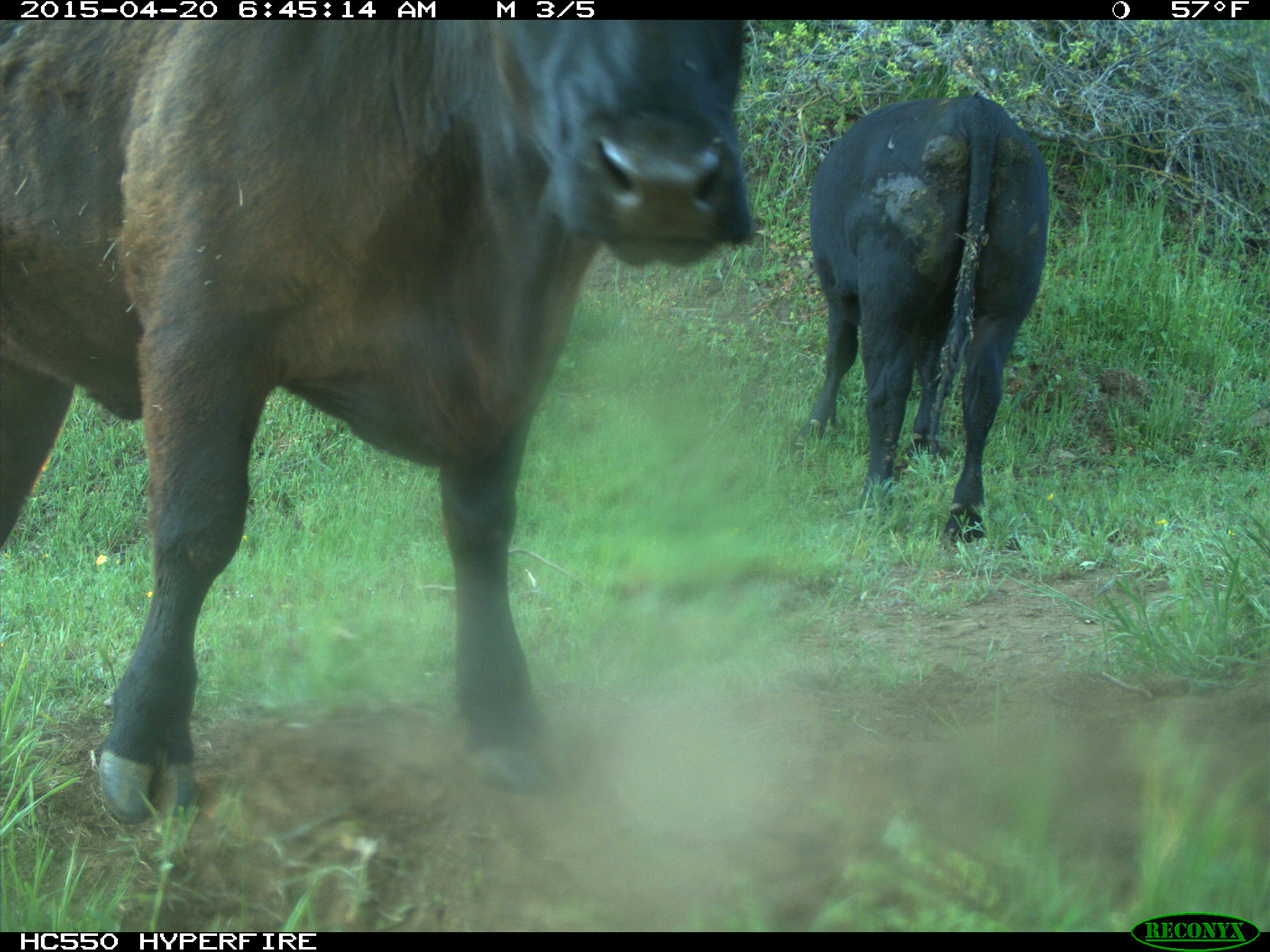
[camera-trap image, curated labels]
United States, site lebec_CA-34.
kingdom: Animalia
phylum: Chordata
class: Mammalia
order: Artiodactyla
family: Bovidae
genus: Bos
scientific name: Bos taurus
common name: domestic cow